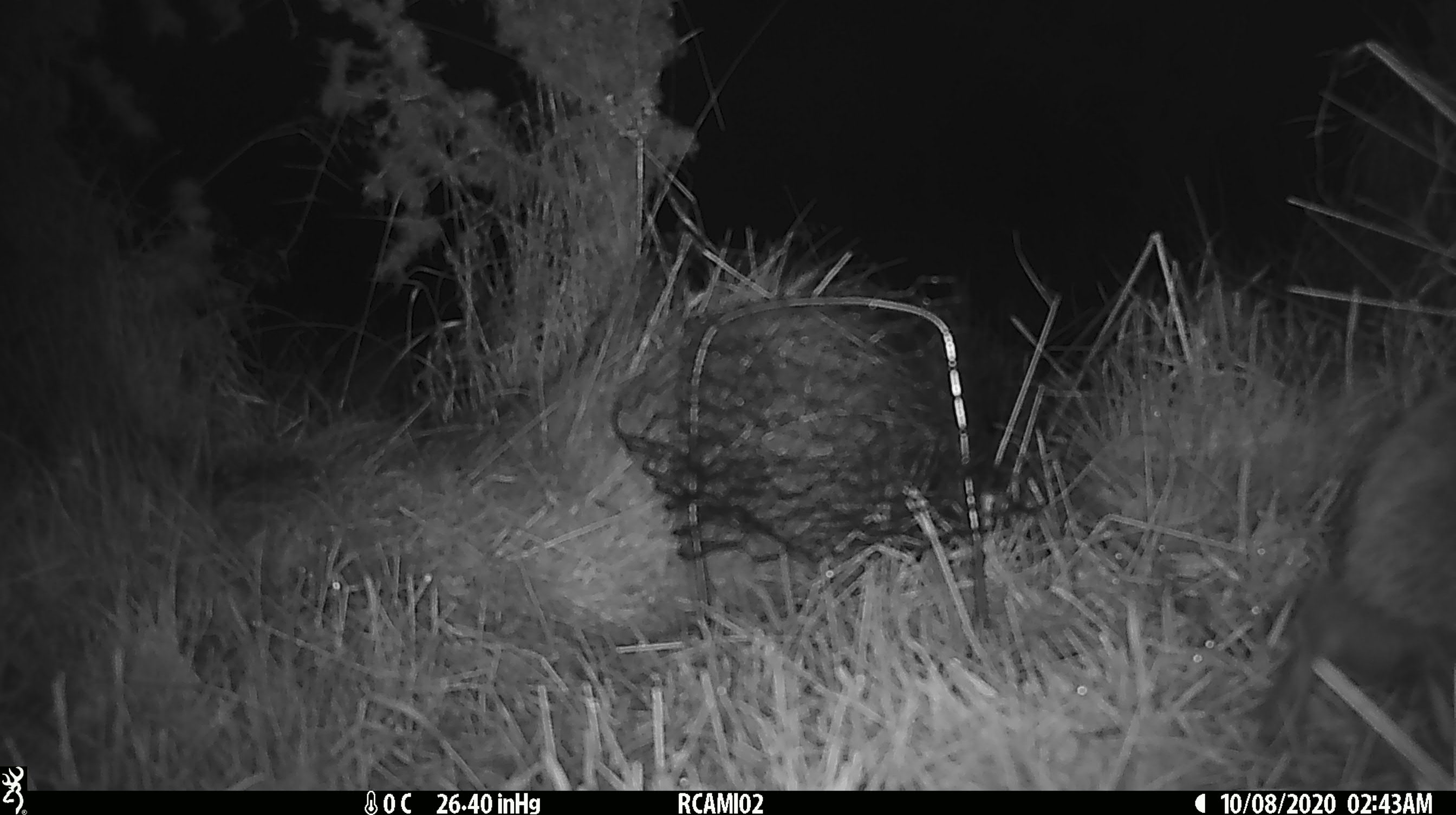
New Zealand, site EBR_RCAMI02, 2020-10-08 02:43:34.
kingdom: Animalia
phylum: Chordata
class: Mammalia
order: Eulipotyphla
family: Erinaceidae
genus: Erinaceus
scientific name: Erinaceus europaeus europaeus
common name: european hedgehog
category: hedgehog